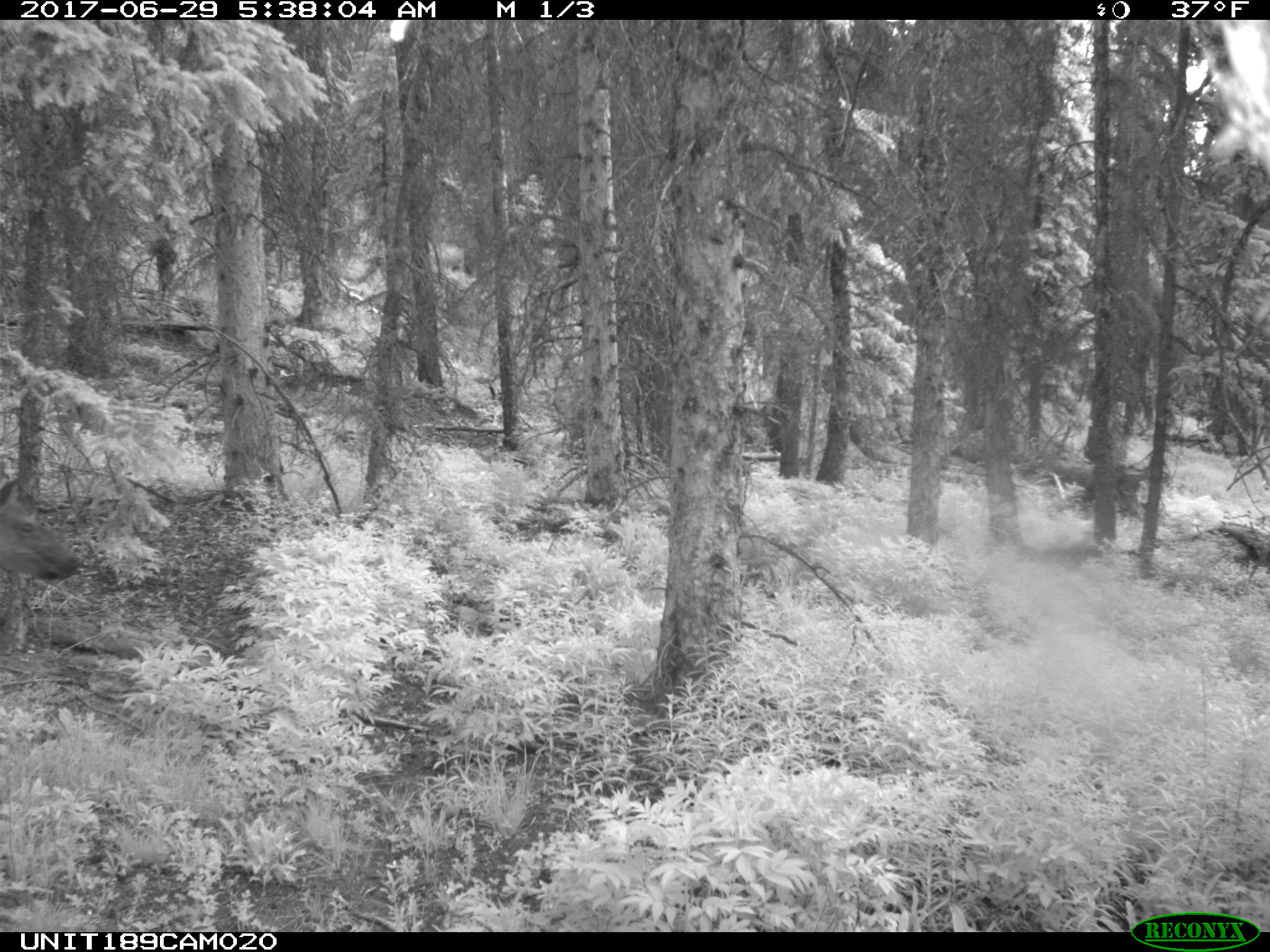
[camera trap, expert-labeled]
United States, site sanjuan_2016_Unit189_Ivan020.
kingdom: Animalia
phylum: Chordata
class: Mammalia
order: Artiodactyla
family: Cervidae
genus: Cervus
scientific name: Cervus elaphus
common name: red deer